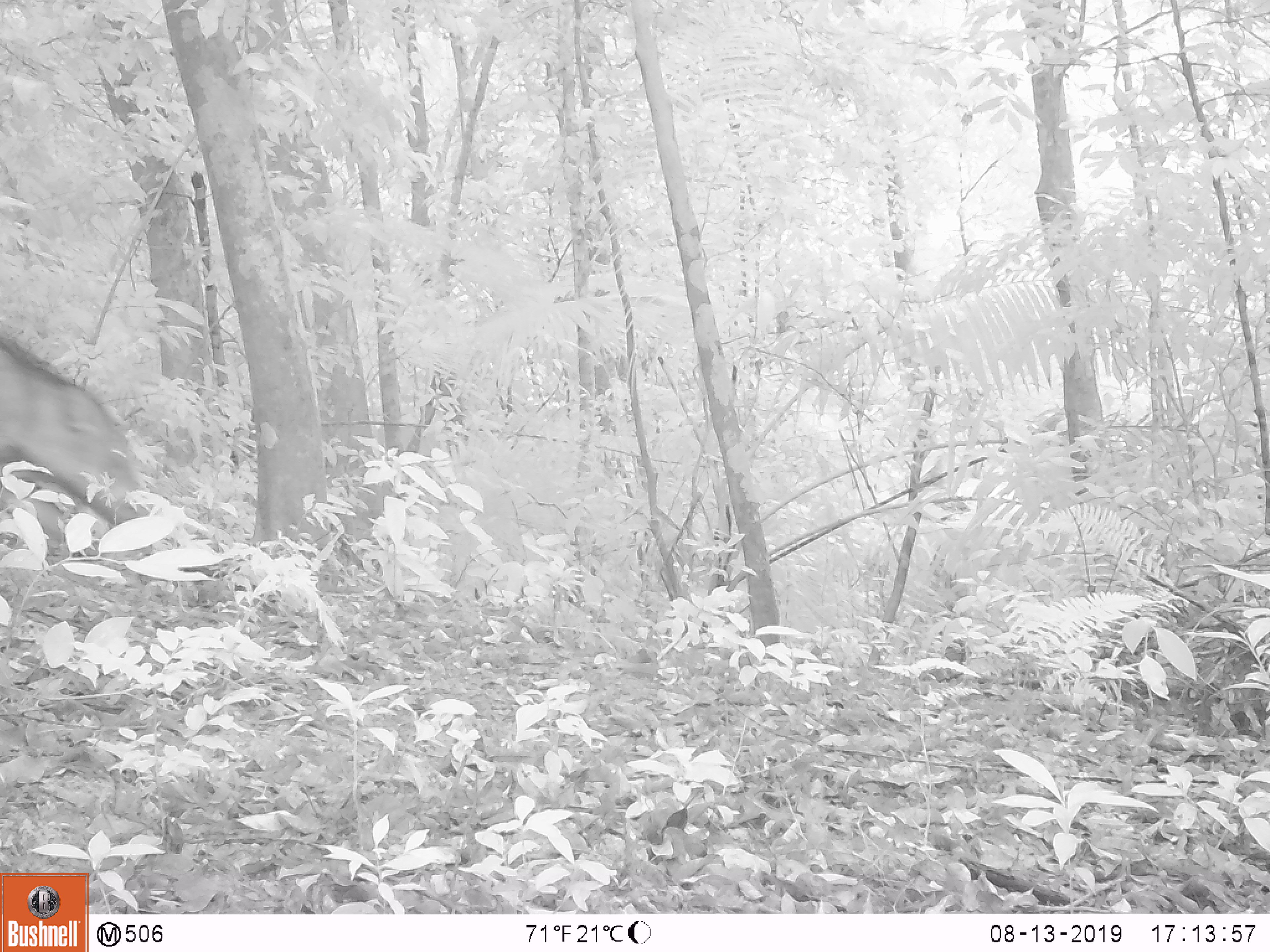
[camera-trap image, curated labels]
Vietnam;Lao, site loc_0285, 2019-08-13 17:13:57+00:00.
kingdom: Animalia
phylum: Chordata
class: Mammalia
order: Artiodactyla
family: Suidae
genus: Sus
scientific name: Sus scrofa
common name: eurasian wild pig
Eurasian wild pig (Sus scrofa). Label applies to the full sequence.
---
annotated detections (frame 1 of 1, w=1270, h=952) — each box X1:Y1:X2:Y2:
eurasian wild pig: 0:326:148:551